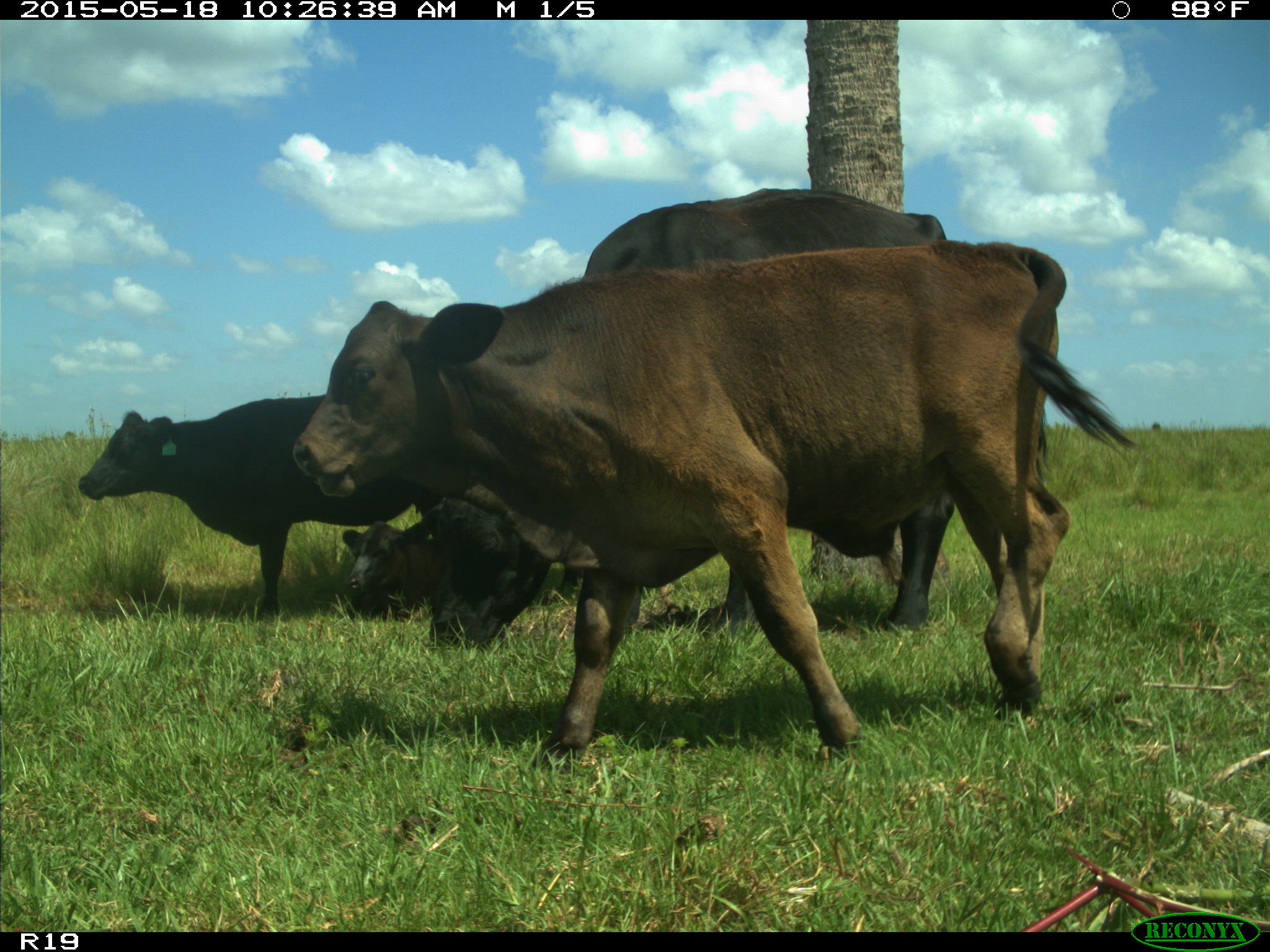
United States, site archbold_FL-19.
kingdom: Animalia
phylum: Chordata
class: Mammalia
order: Artiodactyla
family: Bovidae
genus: Bos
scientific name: Bos taurus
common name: domestic cow